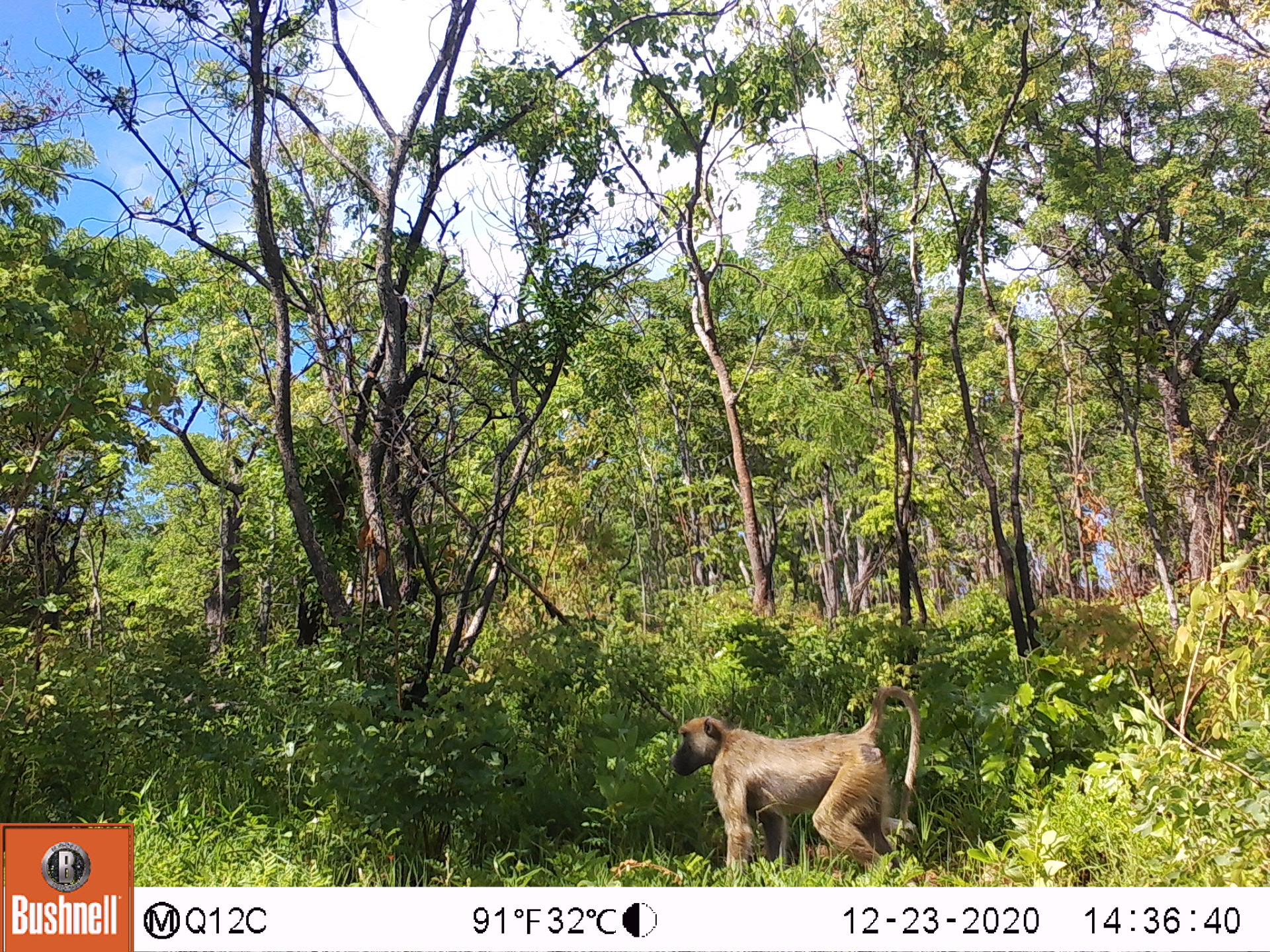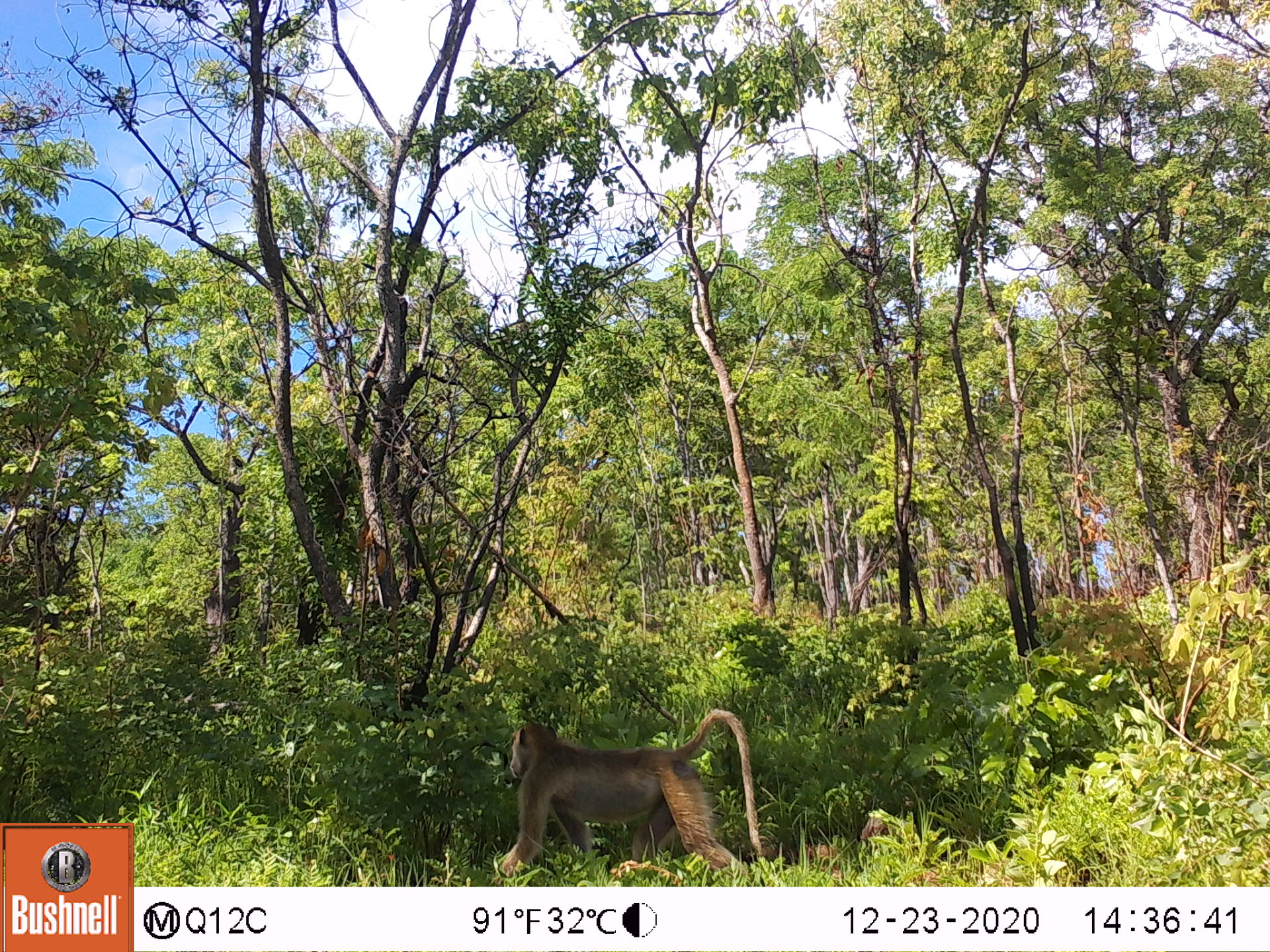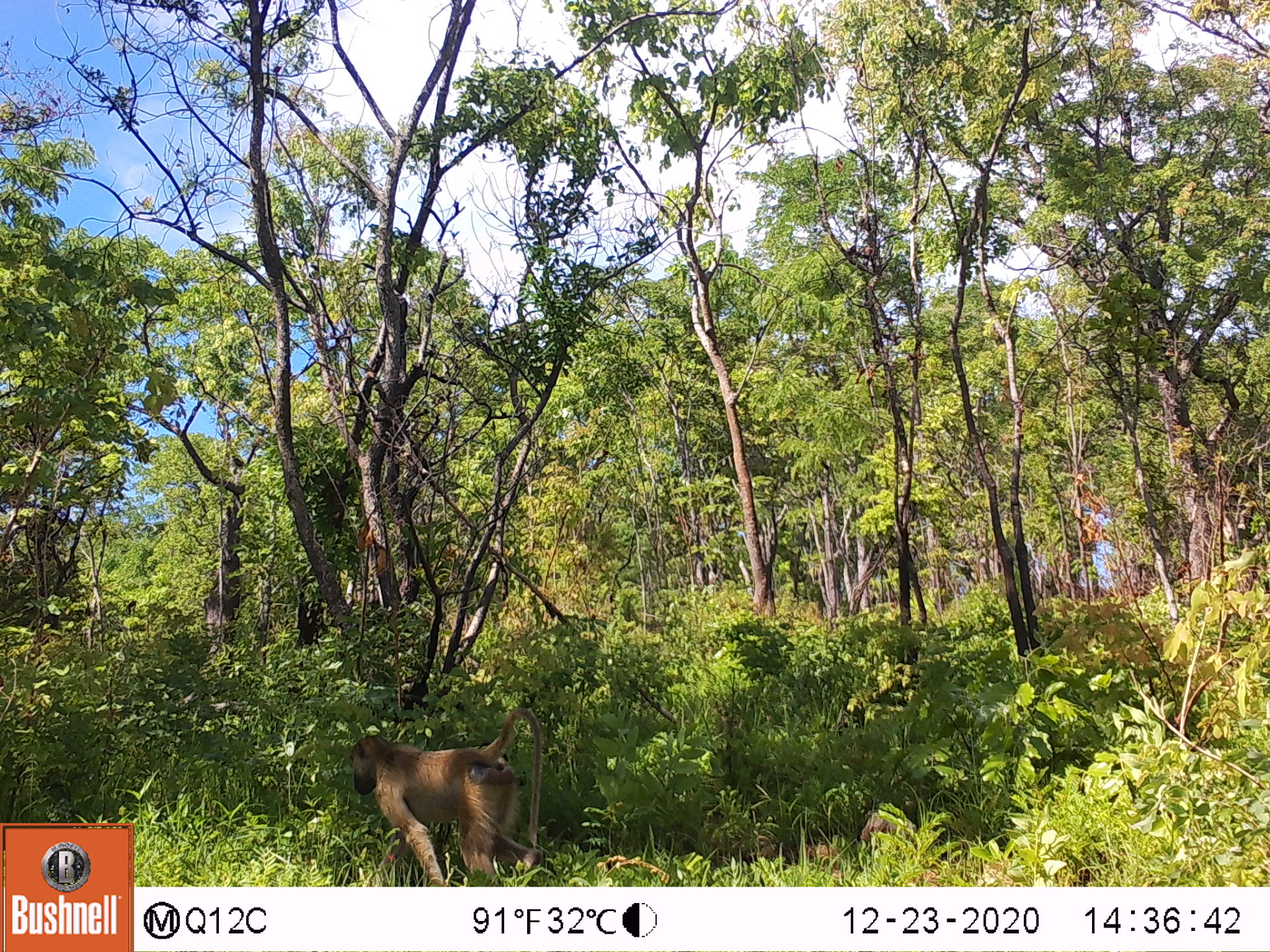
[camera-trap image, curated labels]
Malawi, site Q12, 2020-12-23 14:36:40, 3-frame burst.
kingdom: Animalia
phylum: Chordata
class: Mammalia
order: Primates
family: Cercopithecidae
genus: Papio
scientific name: Papio cynocephalus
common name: yellow baboon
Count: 1.